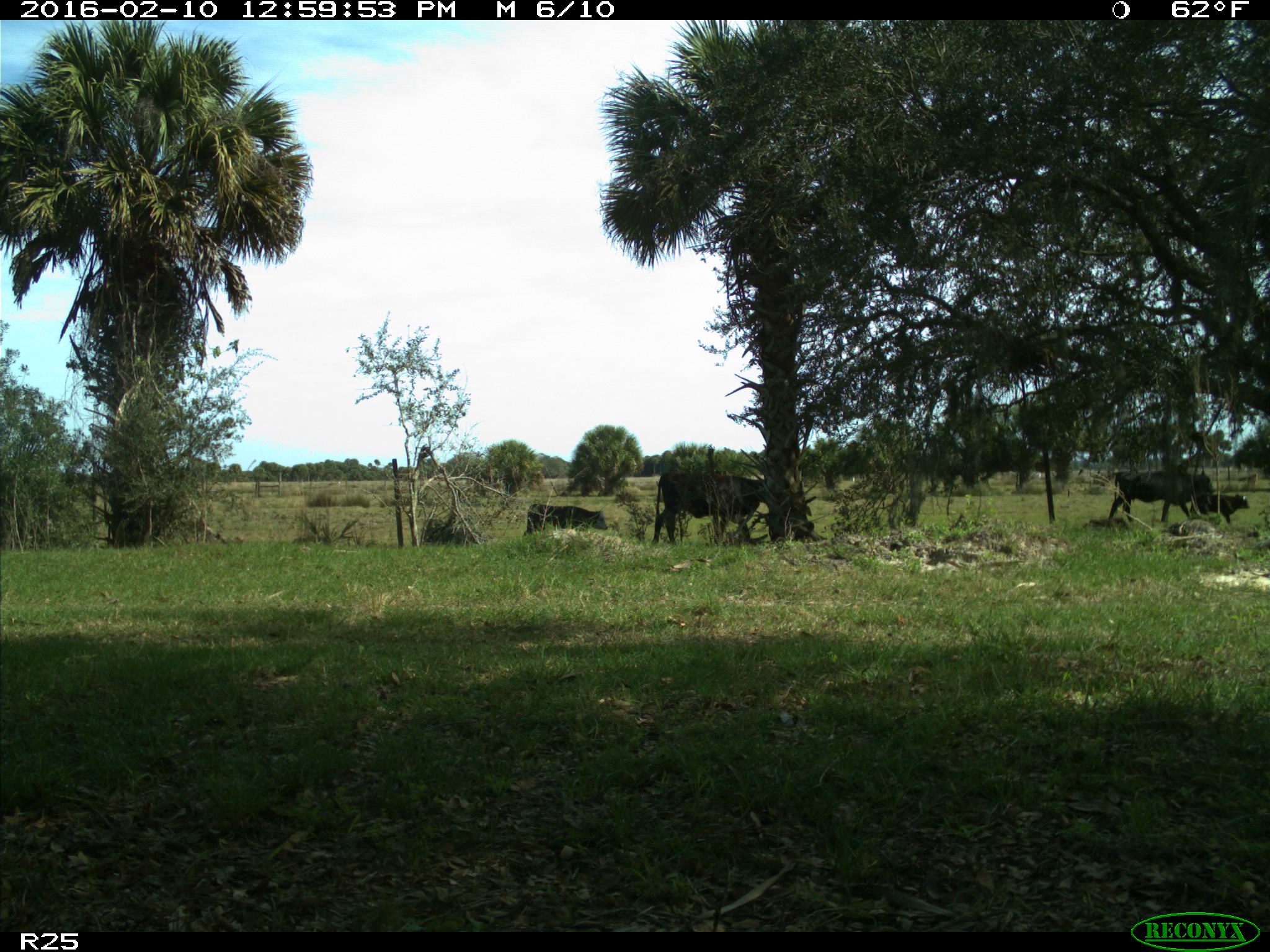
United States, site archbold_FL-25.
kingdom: Animalia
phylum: Chordata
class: Mammalia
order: Artiodactyla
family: Bovidae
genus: Bos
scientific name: Bos taurus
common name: domestic cow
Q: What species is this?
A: Bos taurus (domestic cow).